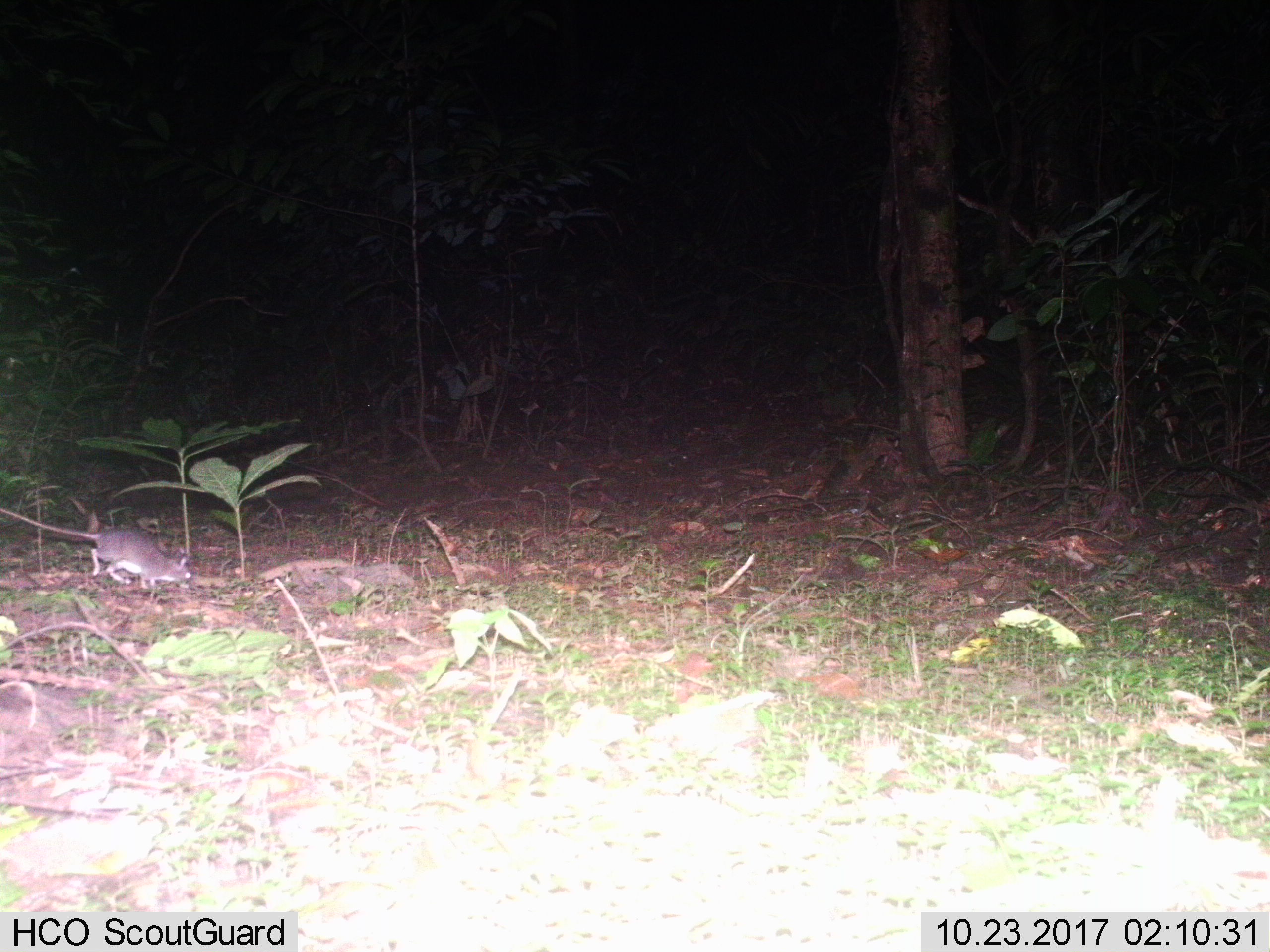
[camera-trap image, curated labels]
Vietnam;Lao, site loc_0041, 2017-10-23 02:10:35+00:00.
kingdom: Animalia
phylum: Chordata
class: Mammalia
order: Rodentia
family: Muridae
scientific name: Muridae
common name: old-world mice and rats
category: unidentified murid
Unidentified murid (old-world mice and rats) (Muridae). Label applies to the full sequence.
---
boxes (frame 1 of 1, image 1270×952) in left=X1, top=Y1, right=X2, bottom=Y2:
unidentified murid: left=0, top=507, right=195, bottom=588